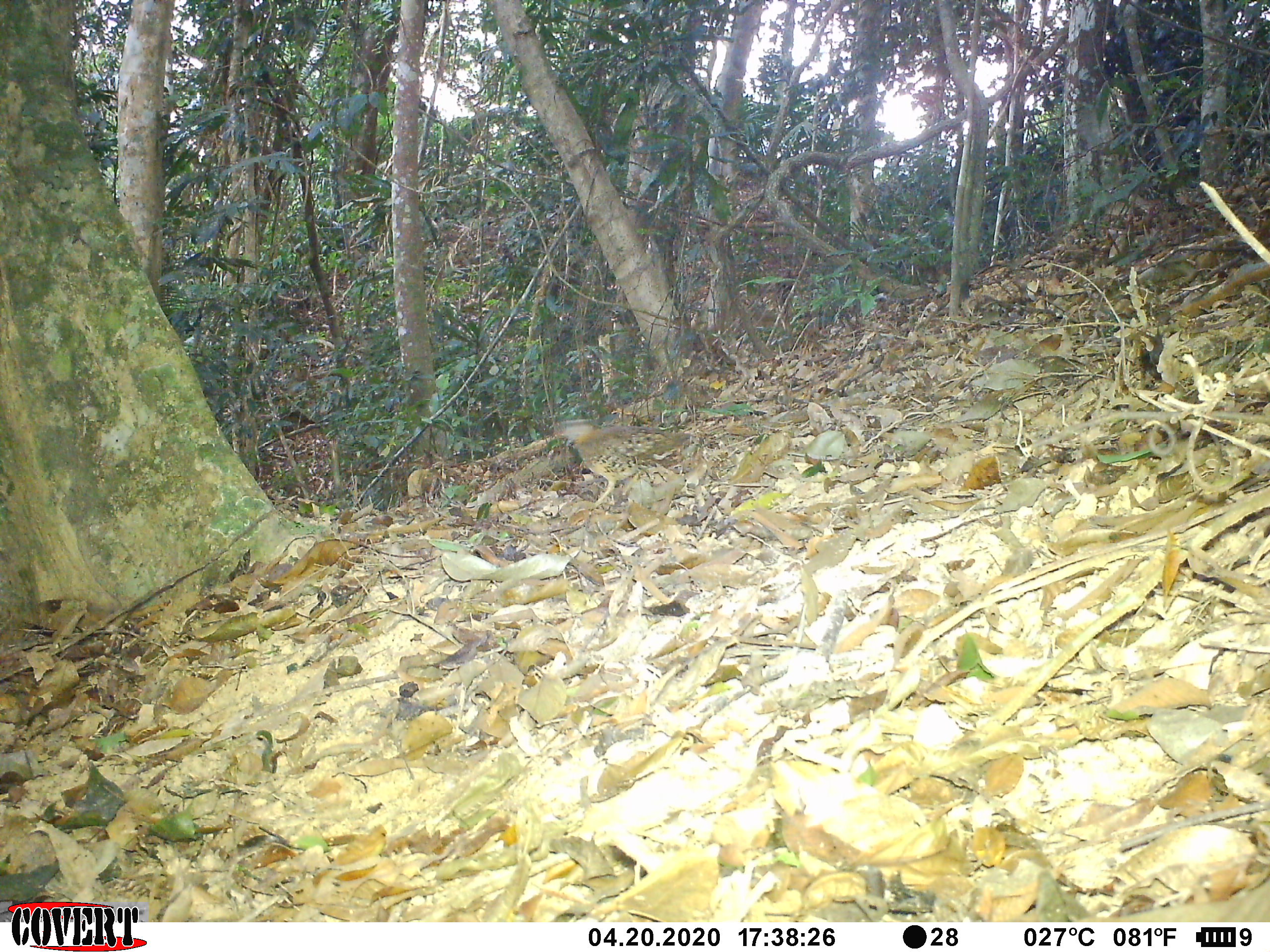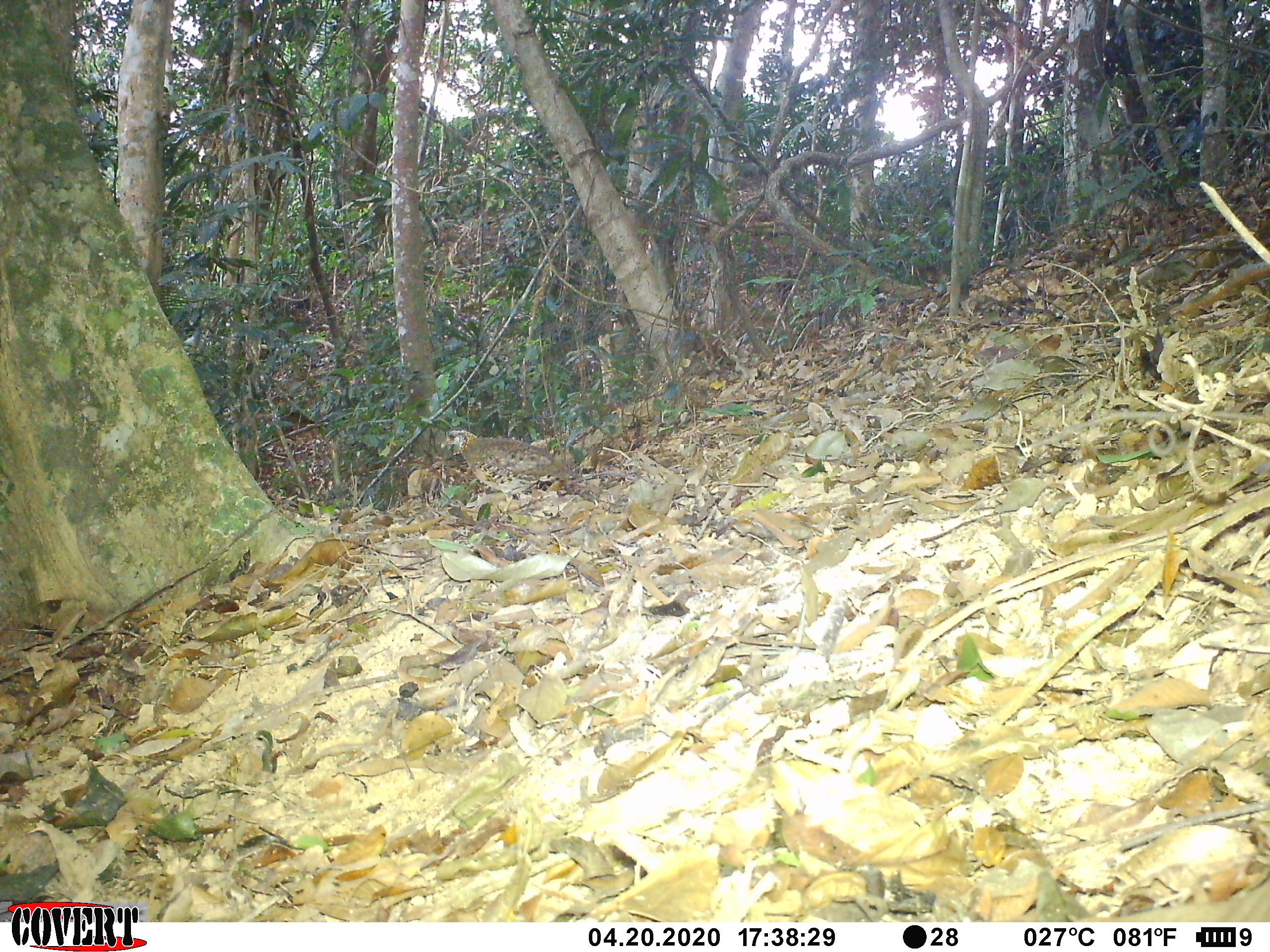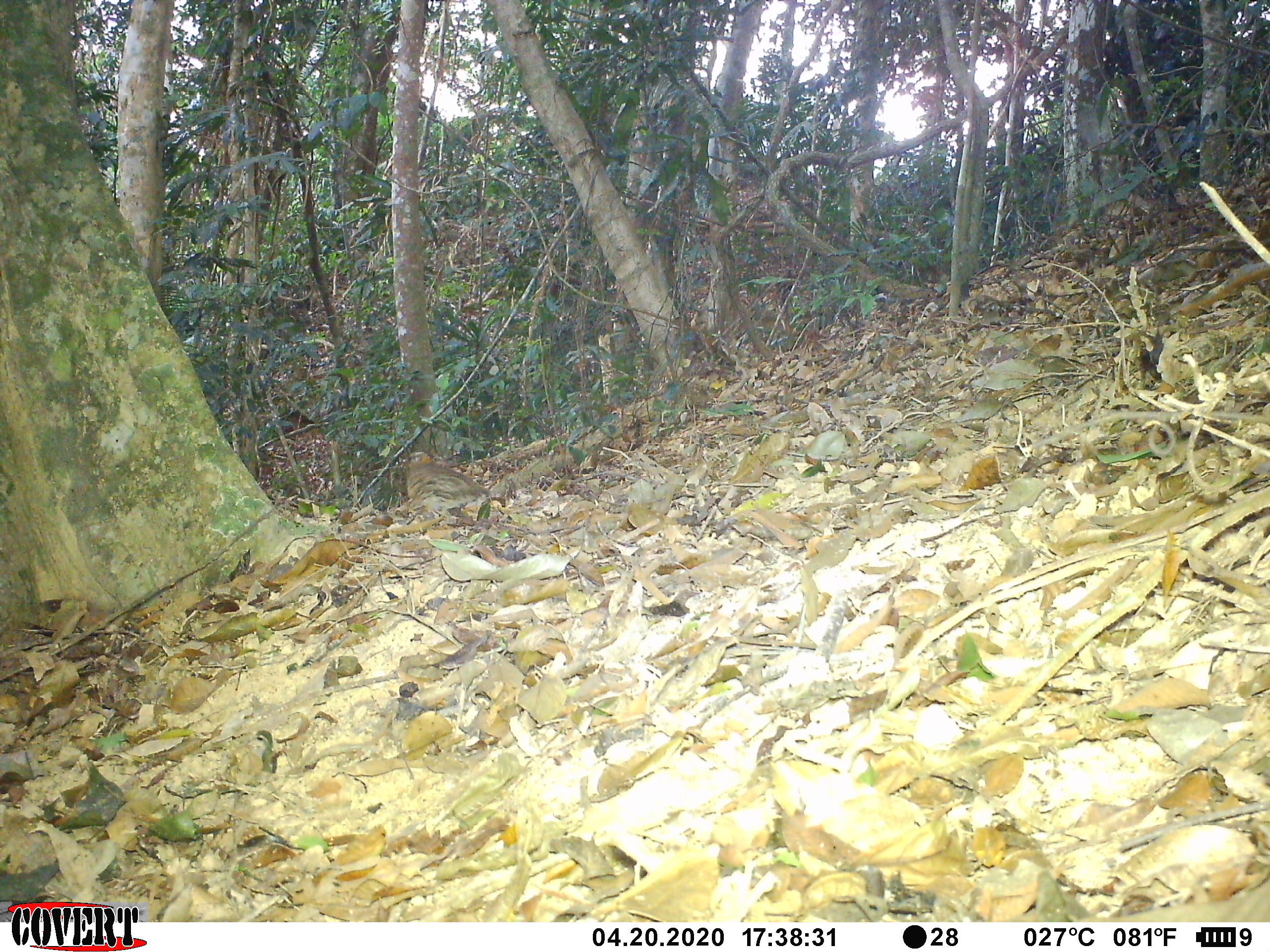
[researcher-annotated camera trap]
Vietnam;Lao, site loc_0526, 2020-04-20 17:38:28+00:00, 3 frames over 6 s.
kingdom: Animalia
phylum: Chordata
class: Aves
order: Galliformes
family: Phasianidae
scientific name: Phasianidae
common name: partridge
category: unidentified partridge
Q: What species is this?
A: Unidentified partridge (partridge) (Phasianidae).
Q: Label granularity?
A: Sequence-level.